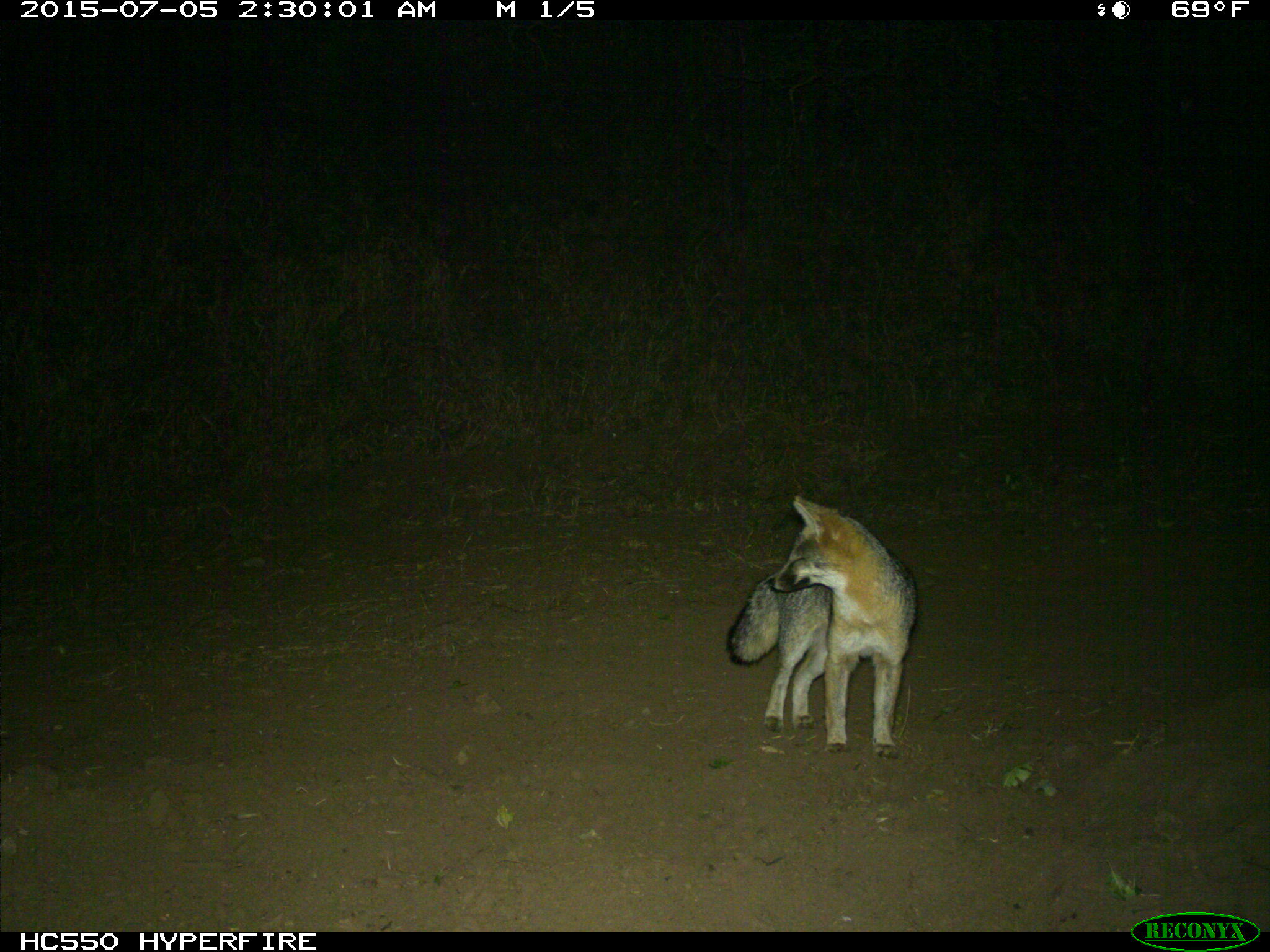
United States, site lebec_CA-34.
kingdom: Animalia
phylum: Chordata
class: Mammalia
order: Carnivora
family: Canidae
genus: Urocyon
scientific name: Urocyon cinereoargenteus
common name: gray fox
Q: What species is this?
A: Urocyon cinereoargenteus (gray fox).